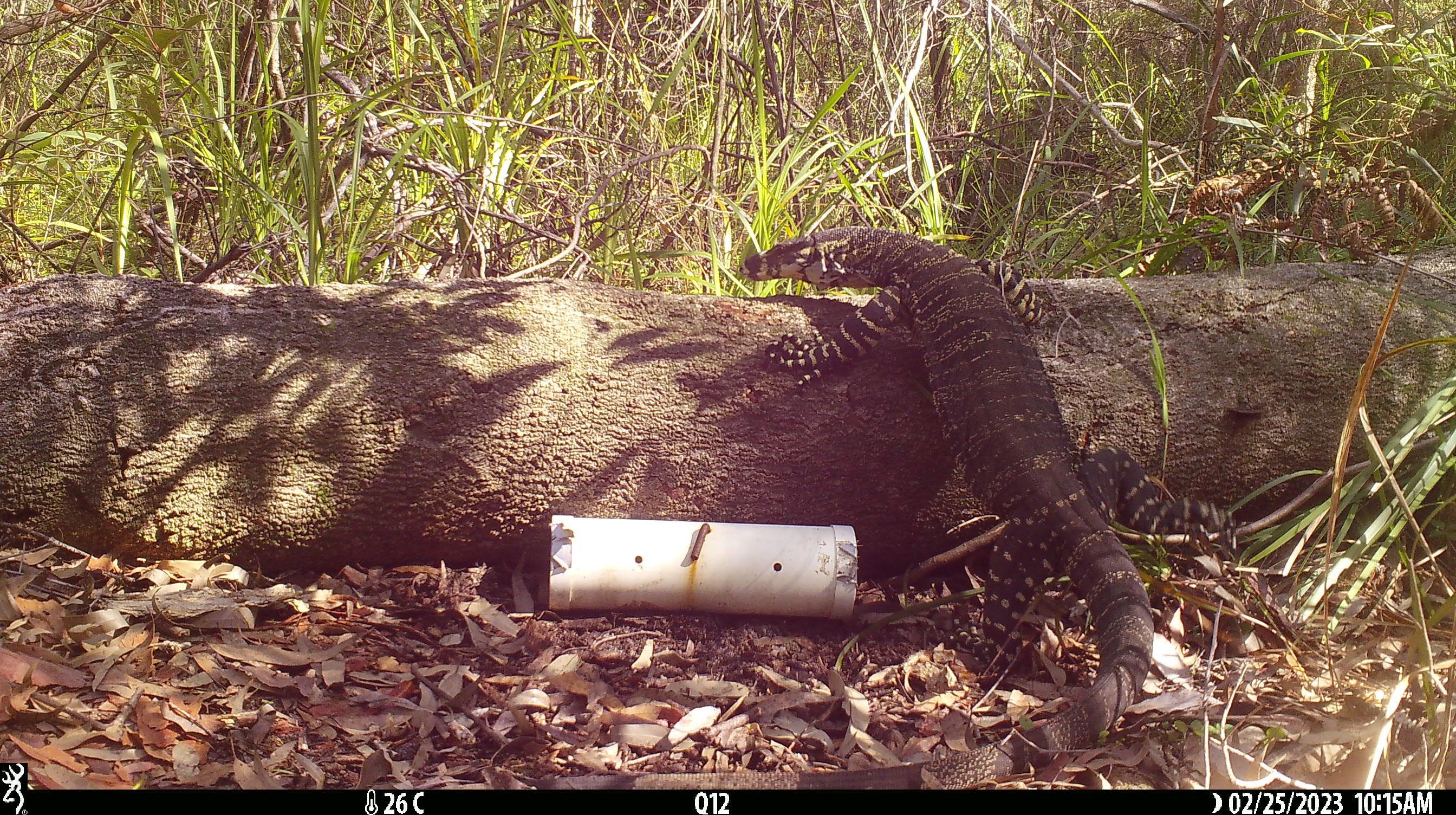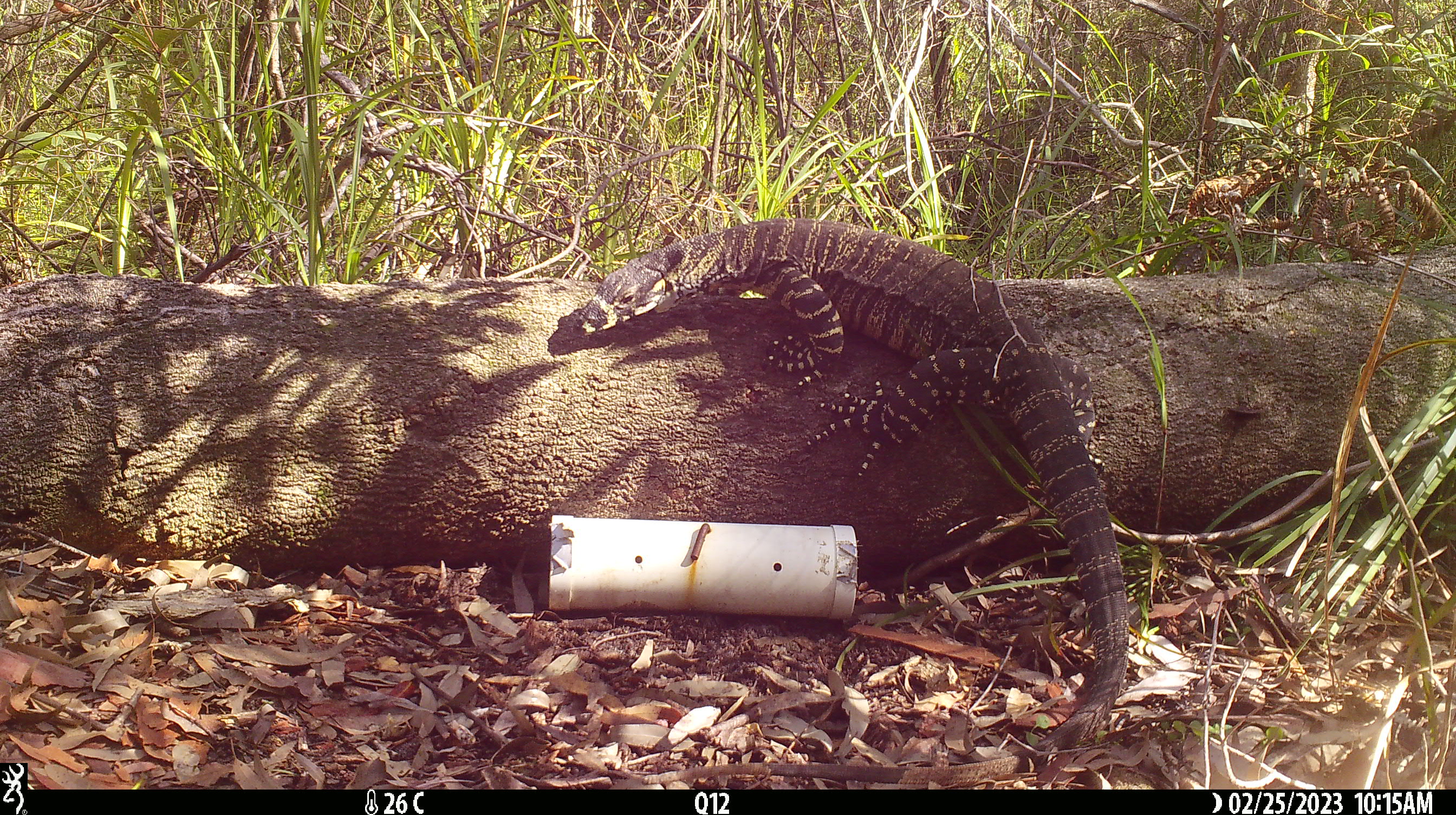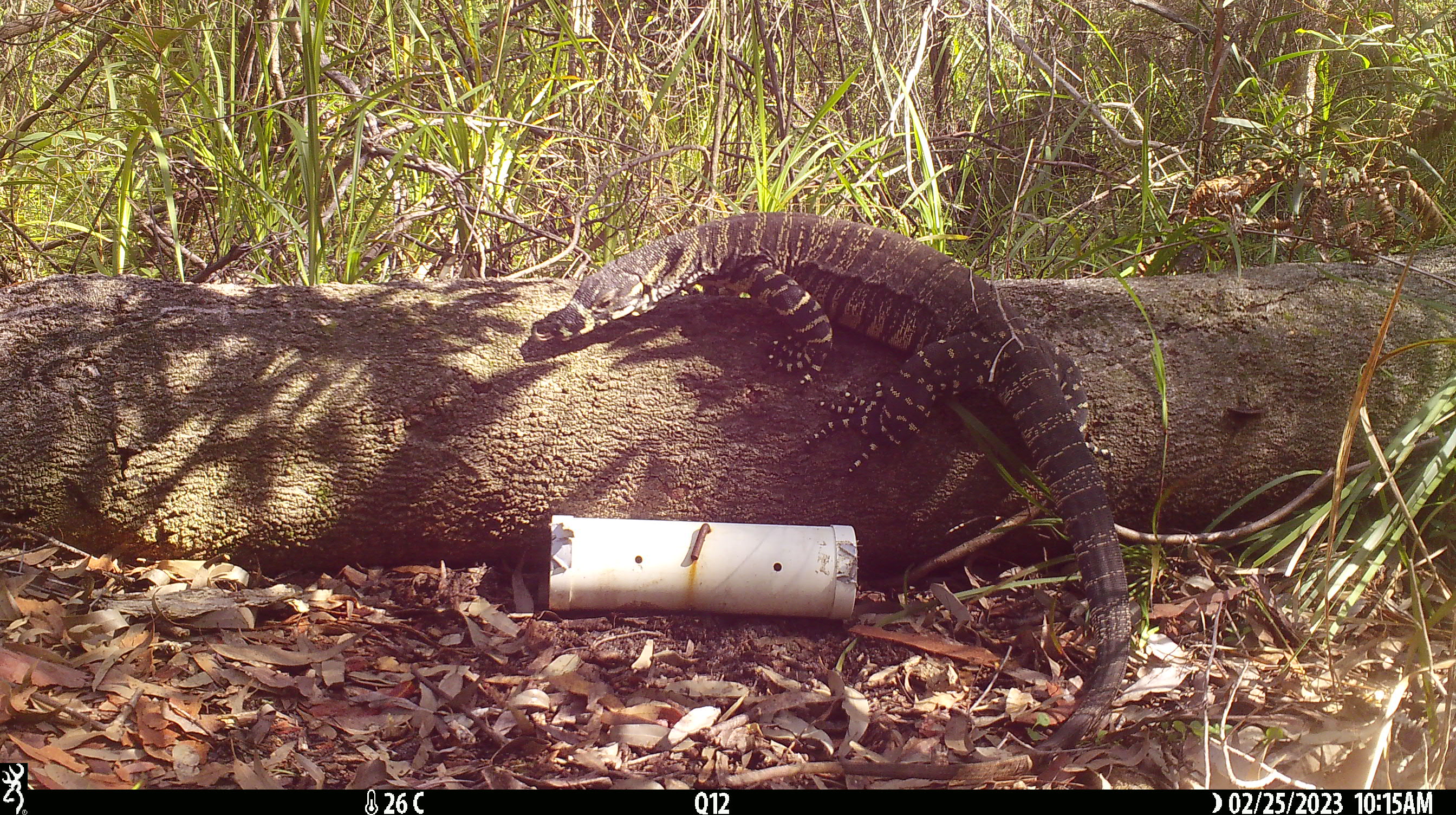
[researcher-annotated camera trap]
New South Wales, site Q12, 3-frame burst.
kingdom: Animalia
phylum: Chordata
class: Reptilia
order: Squamata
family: Varanidae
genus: Varanus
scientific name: Varanus varius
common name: lace monitor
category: goanna